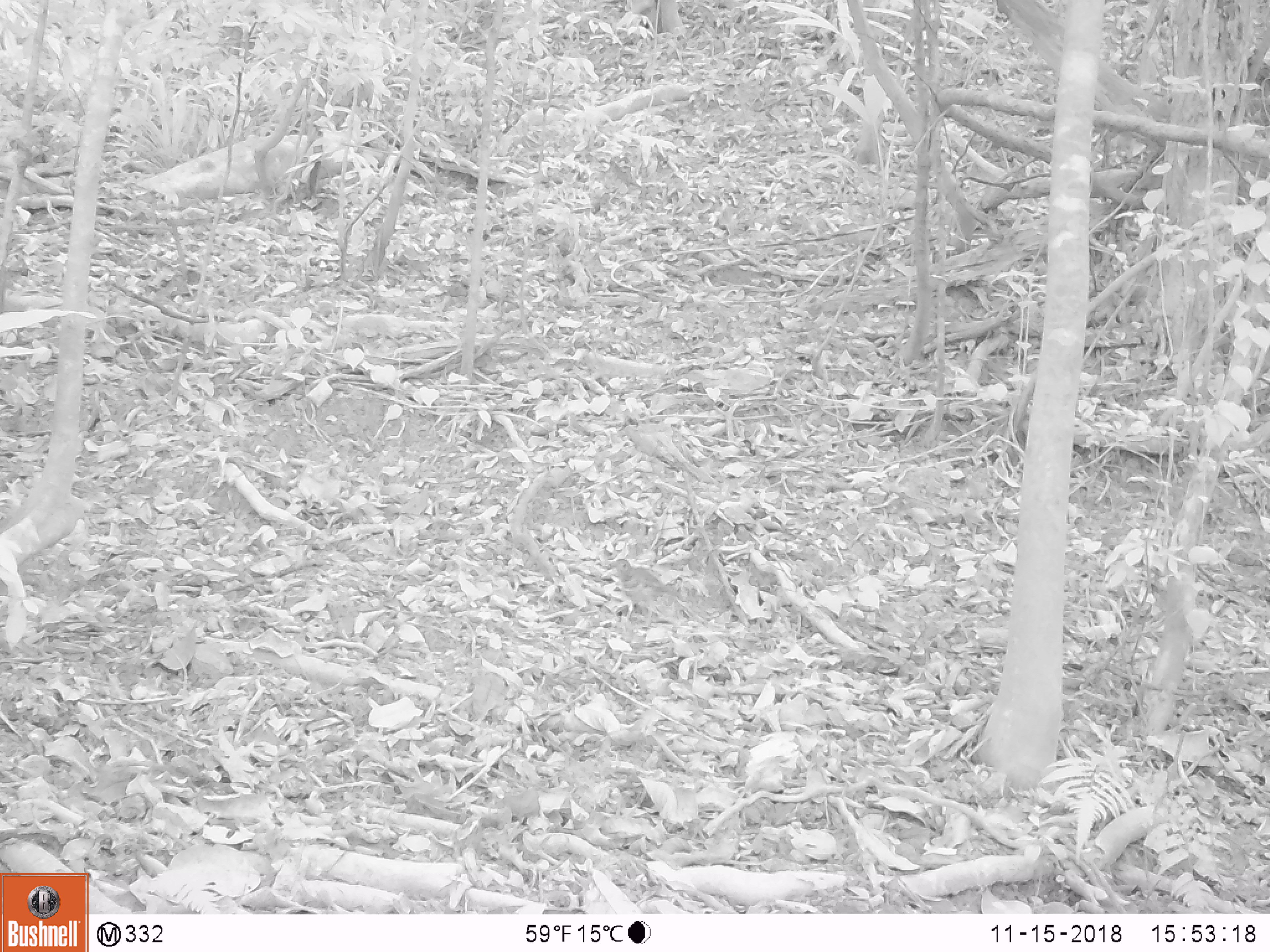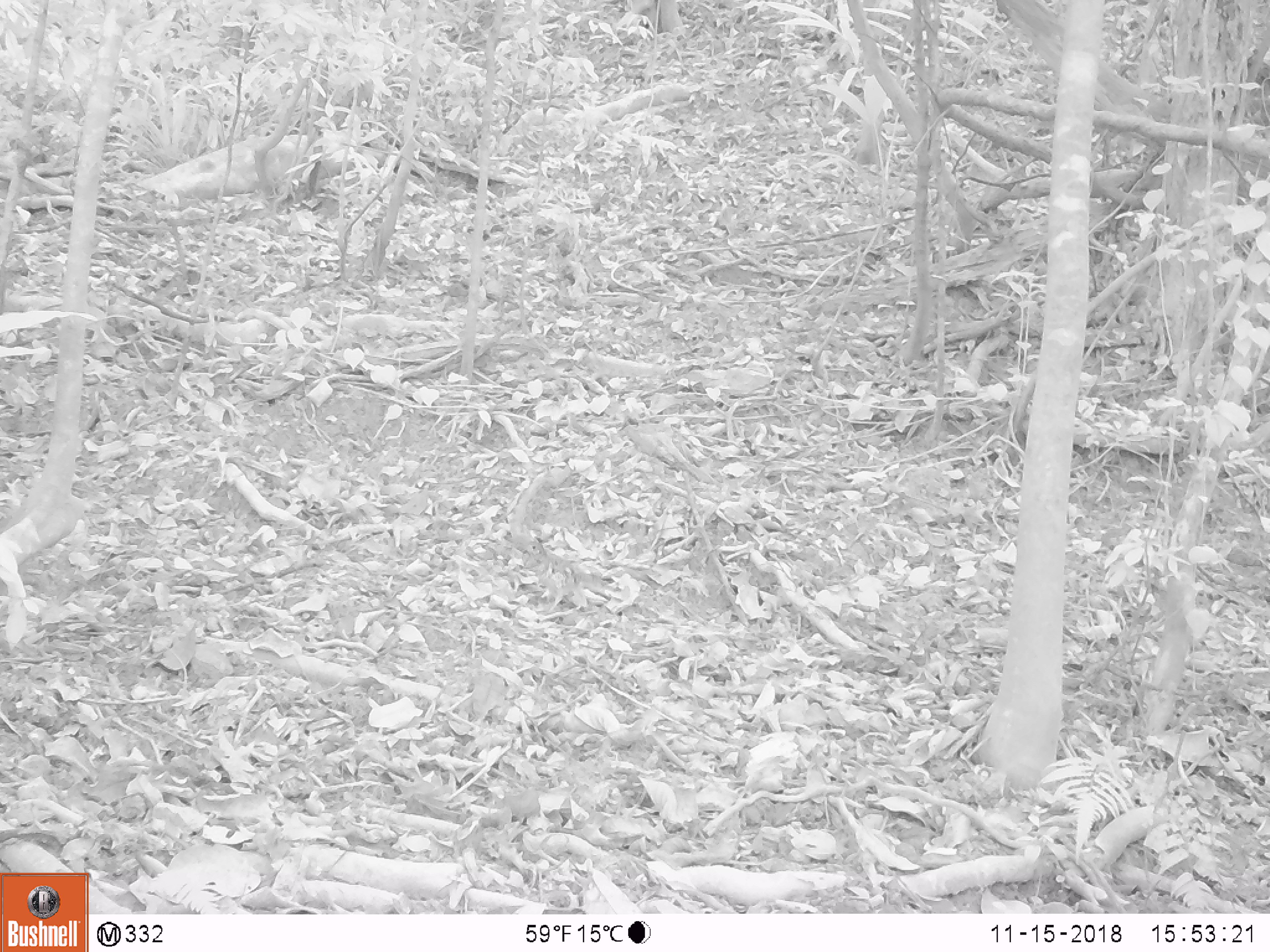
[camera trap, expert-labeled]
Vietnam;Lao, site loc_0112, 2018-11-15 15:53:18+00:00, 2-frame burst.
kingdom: Animalia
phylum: Chordata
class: Aves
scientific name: Aves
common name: bird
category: unidentified bird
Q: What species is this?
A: Unidentified bird (bird) (Aves).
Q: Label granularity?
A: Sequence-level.